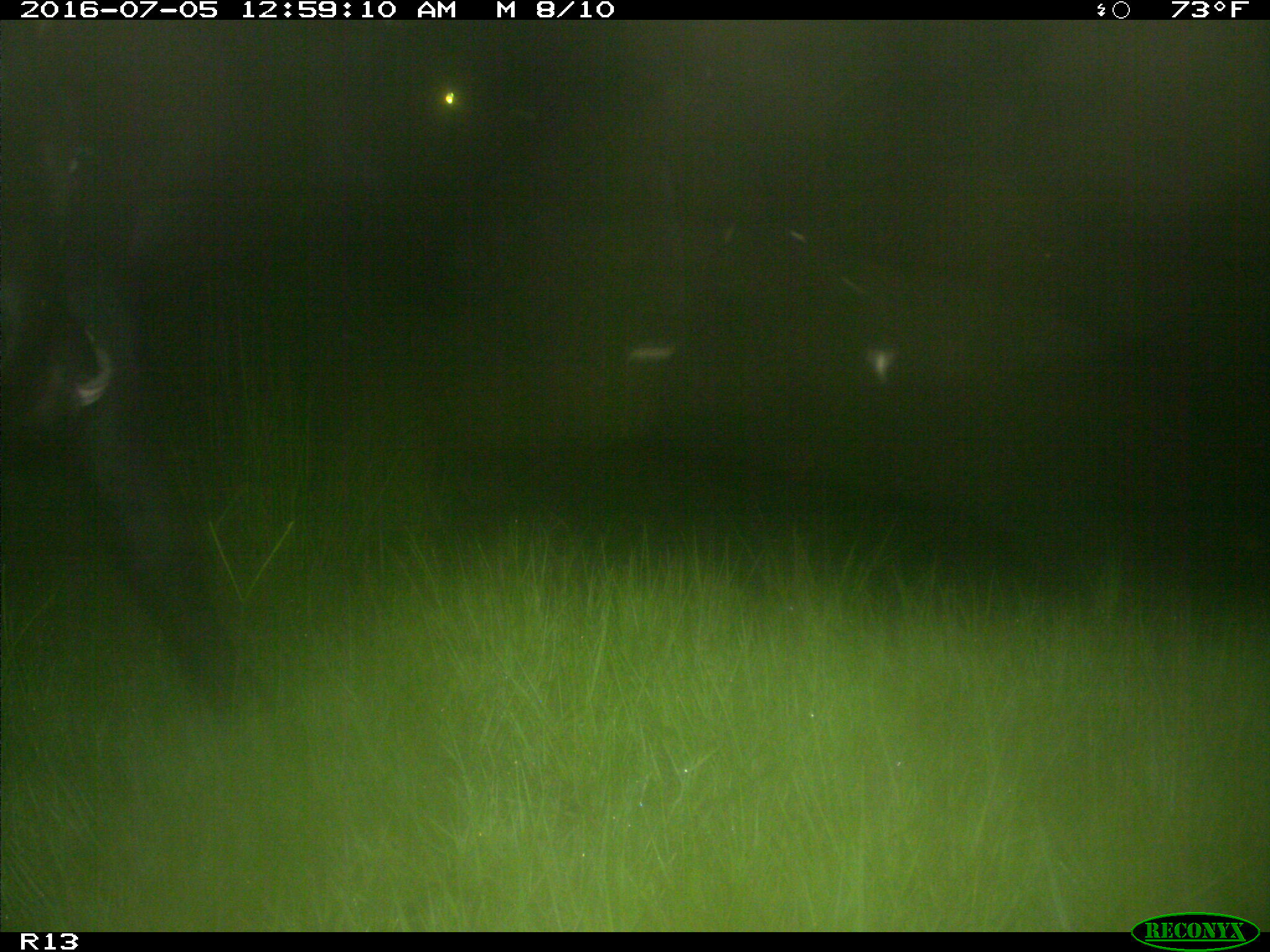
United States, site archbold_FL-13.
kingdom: Animalia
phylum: Chordata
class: Mammalia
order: Artiodactyla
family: Bovidae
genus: Bos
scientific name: Bos taurus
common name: domestic cow